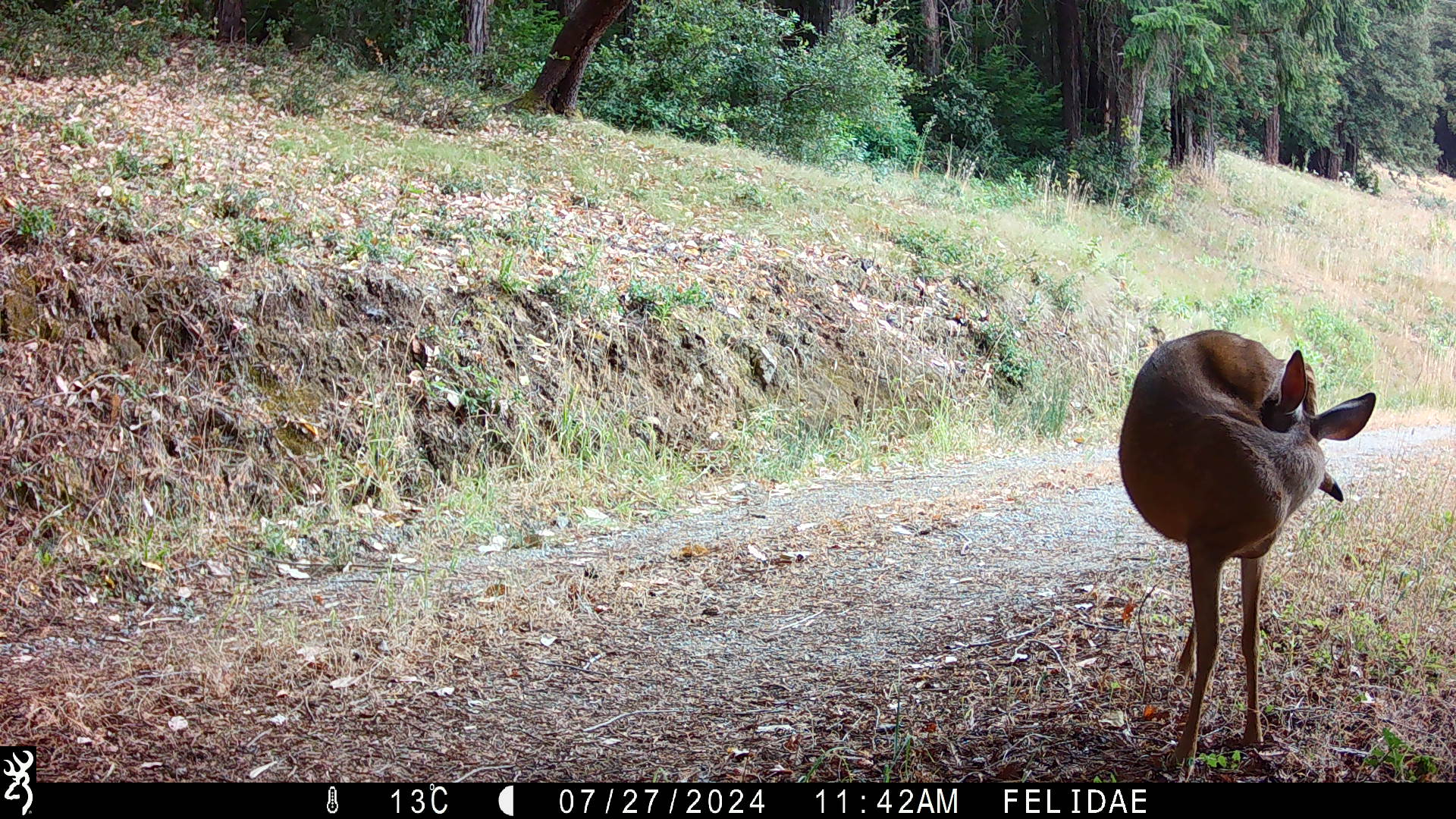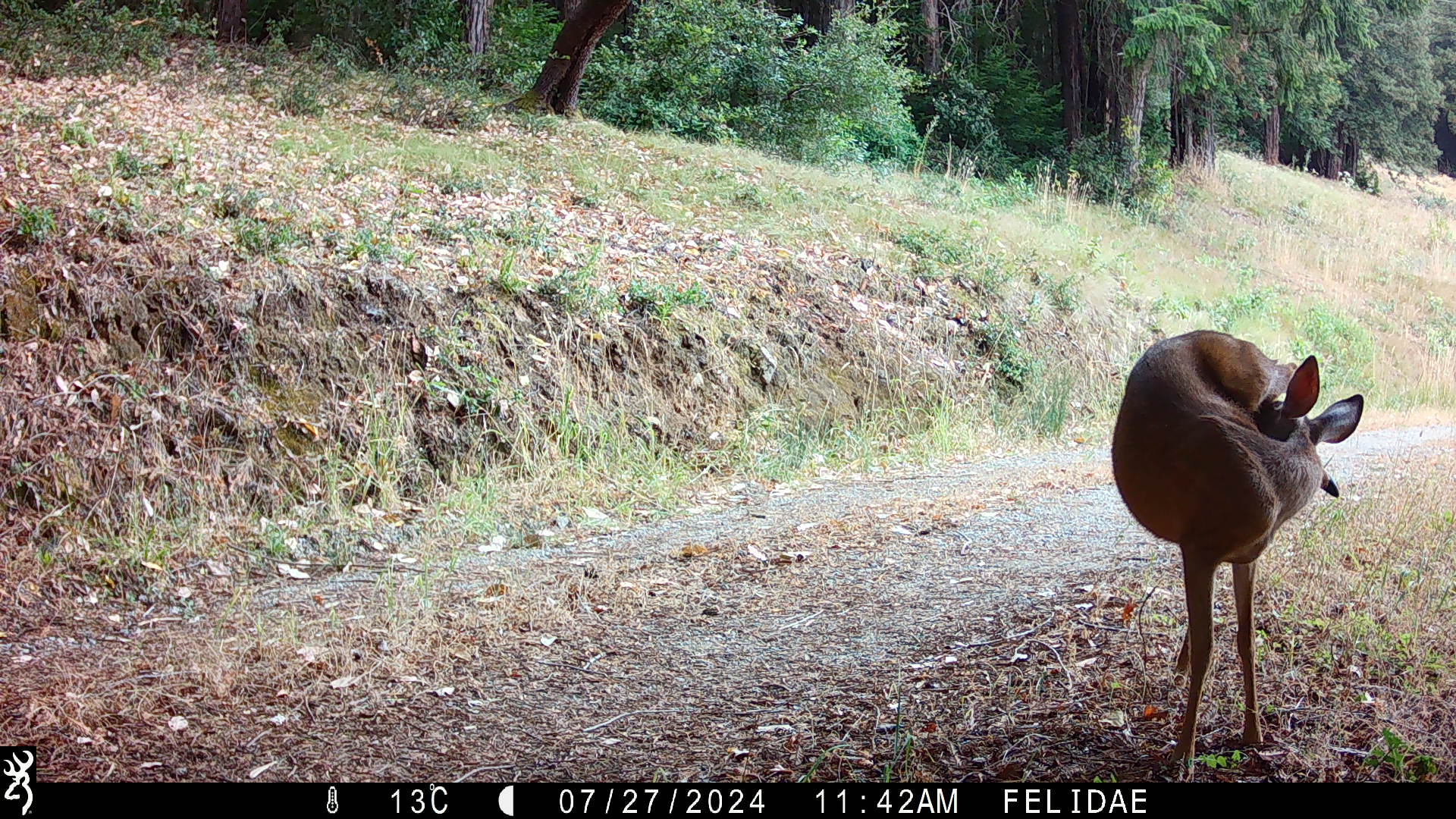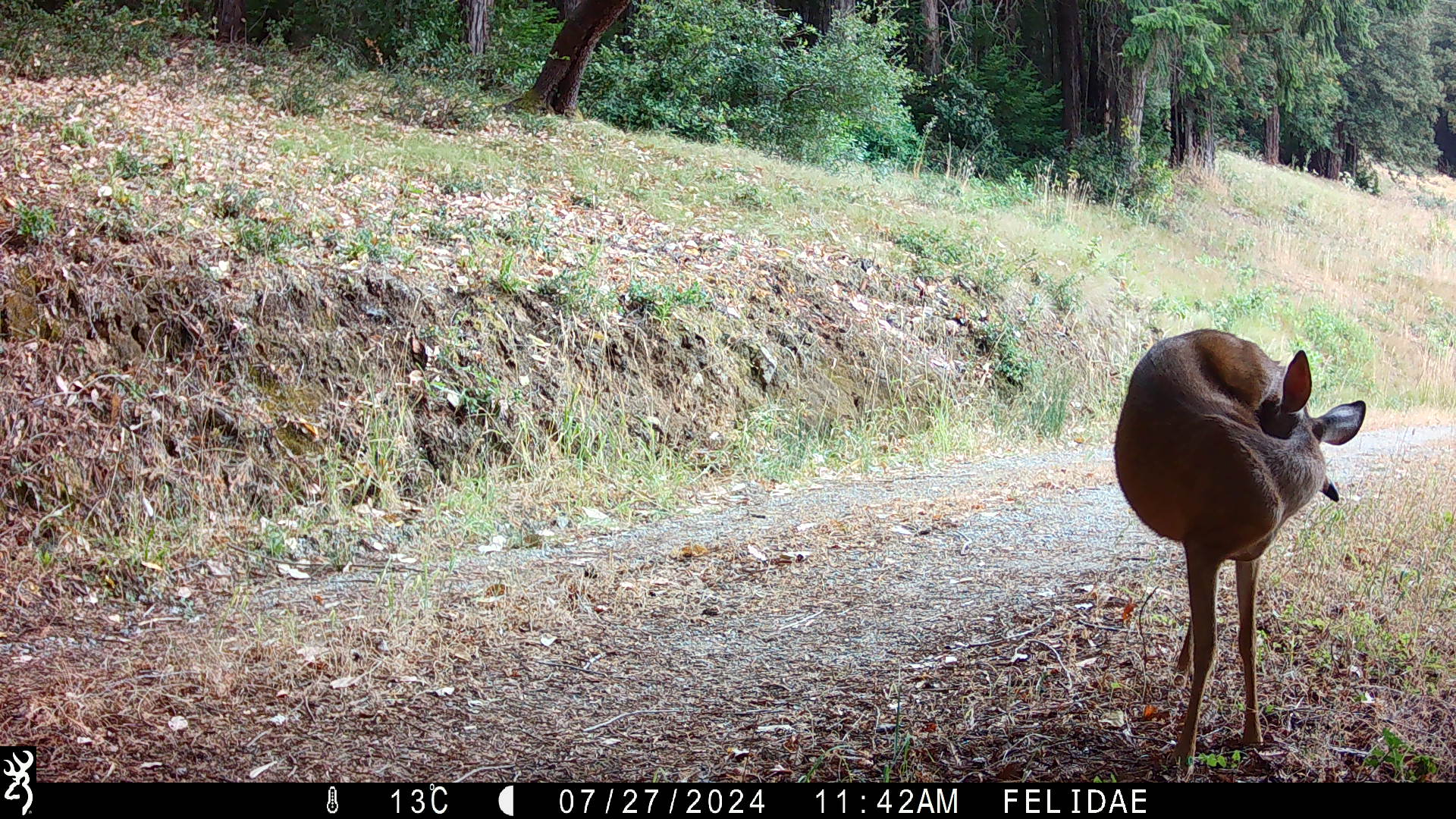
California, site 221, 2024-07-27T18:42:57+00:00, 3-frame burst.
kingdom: Animalia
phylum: Chordata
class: Mammalia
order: Artiodactyla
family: Cervidae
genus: Odocoileus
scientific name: Odocoileus hemionus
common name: mule deer